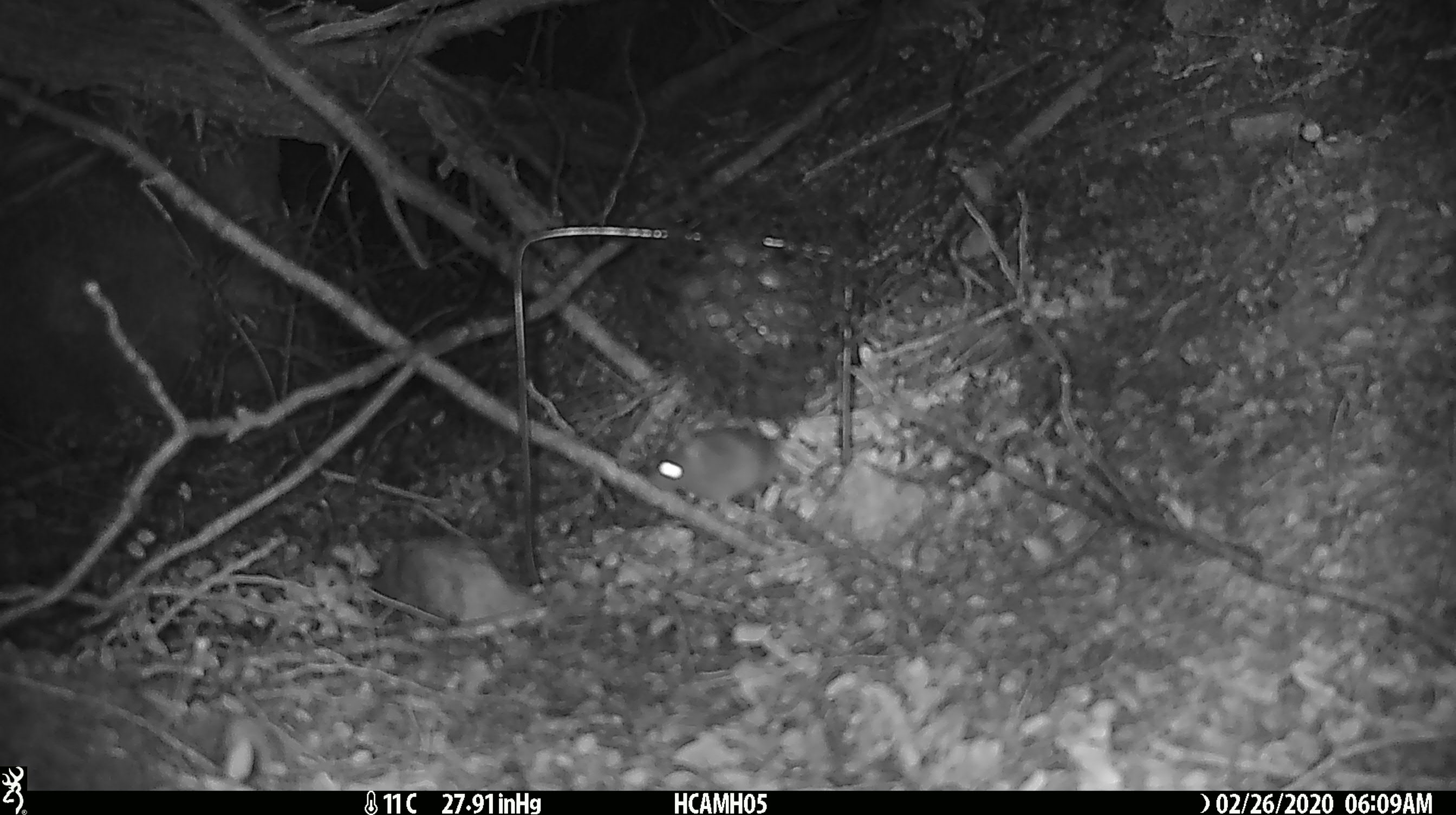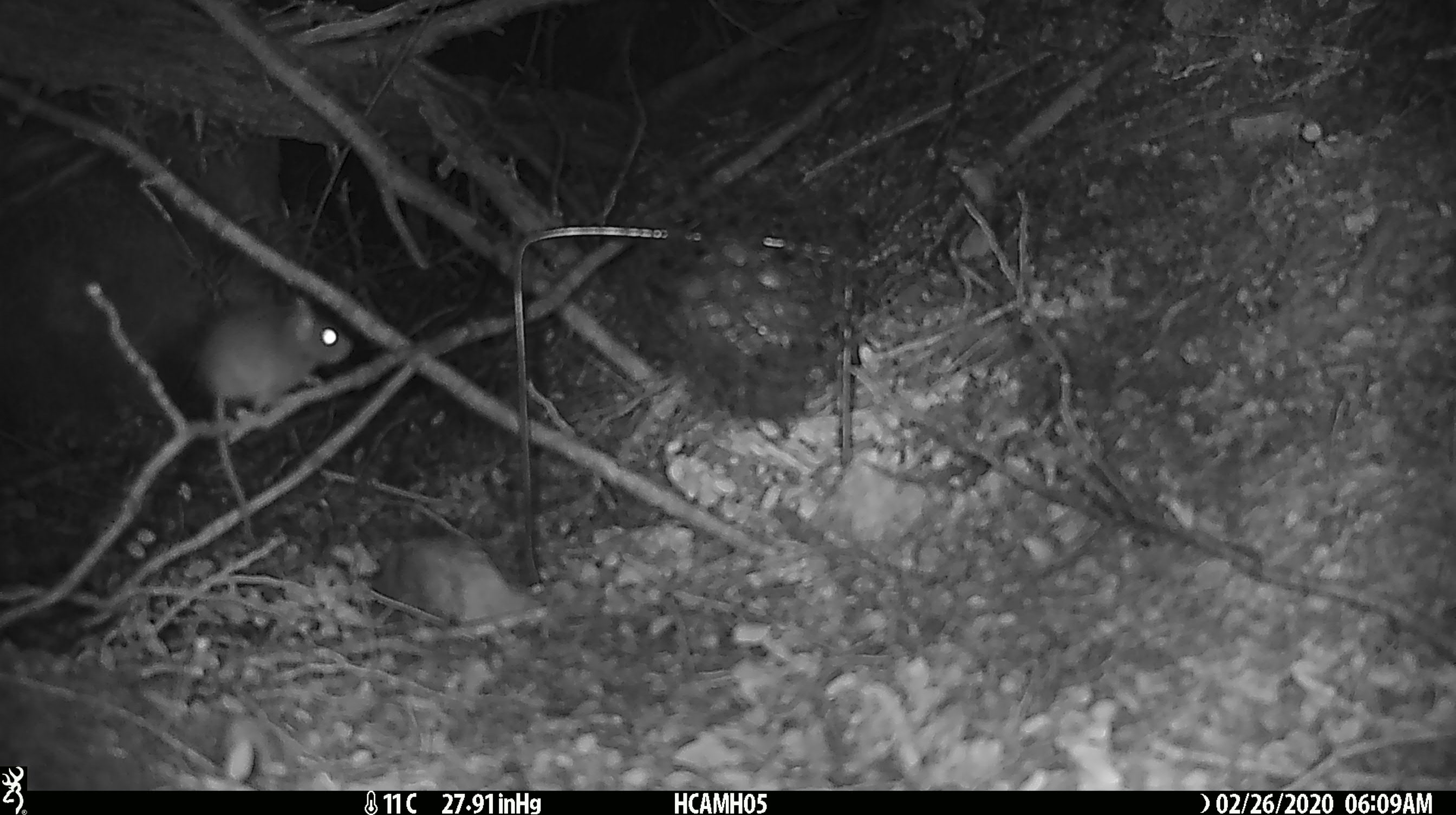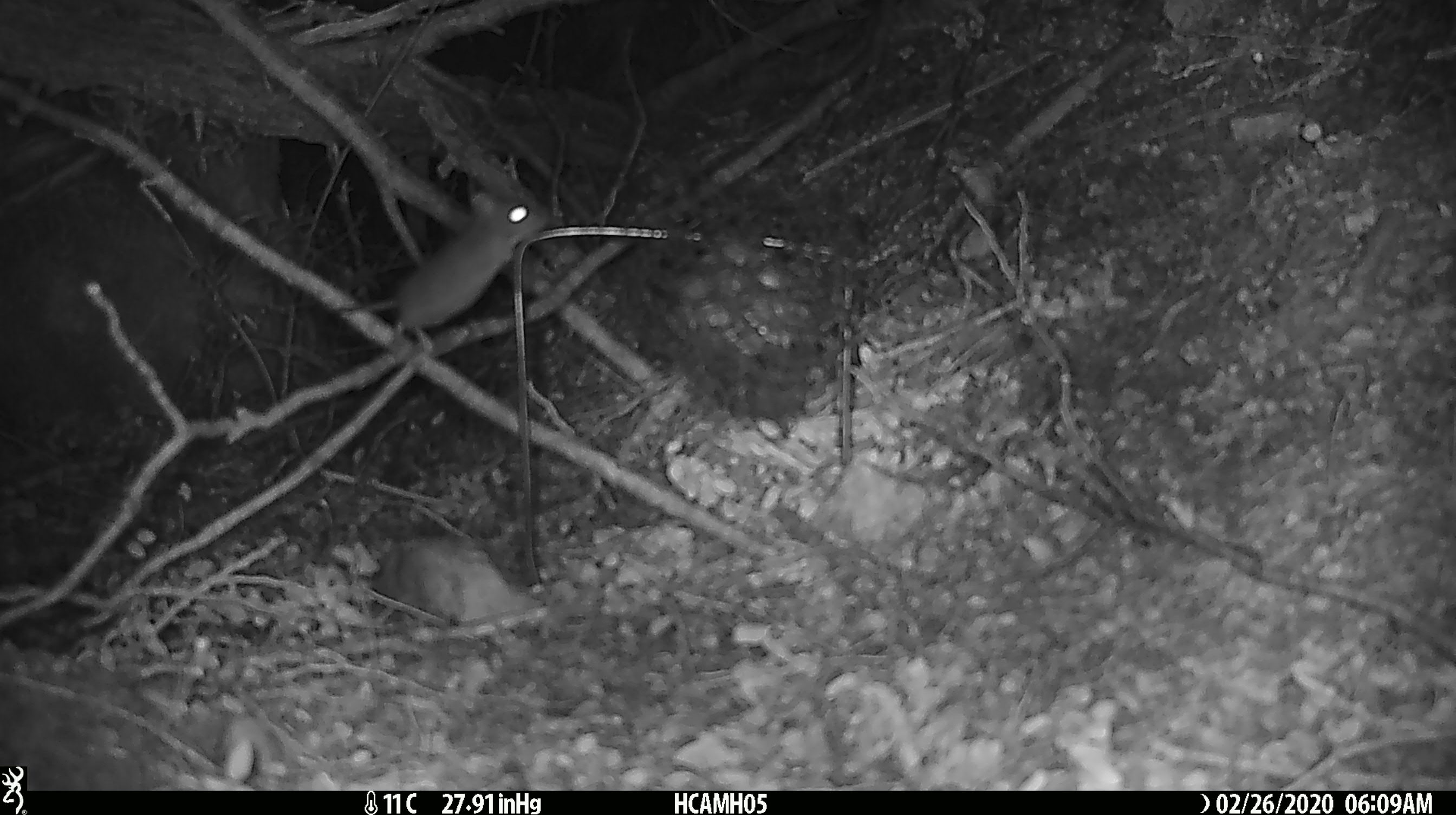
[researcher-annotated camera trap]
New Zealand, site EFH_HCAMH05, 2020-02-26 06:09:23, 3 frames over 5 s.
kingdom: Animalia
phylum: Chordata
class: Mammalia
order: Rodentia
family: Muridae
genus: Mus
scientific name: Mus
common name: mouse